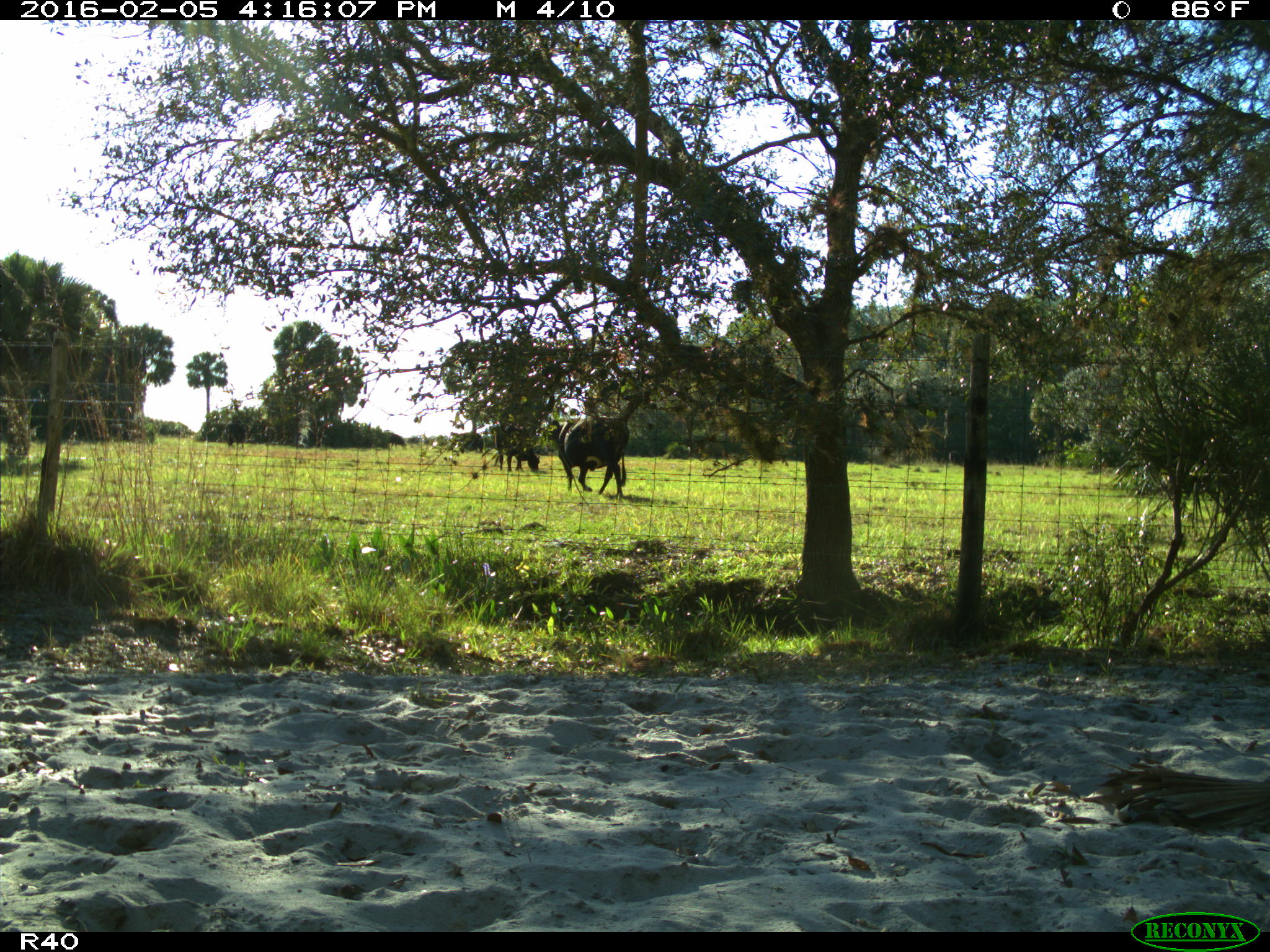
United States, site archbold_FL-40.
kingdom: Animalia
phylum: Chordata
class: Mammalia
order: Artiodactyla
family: Bovidae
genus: Bos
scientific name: Bos taurus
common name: domestic cow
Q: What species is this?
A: Bos taurus (domestic cow).